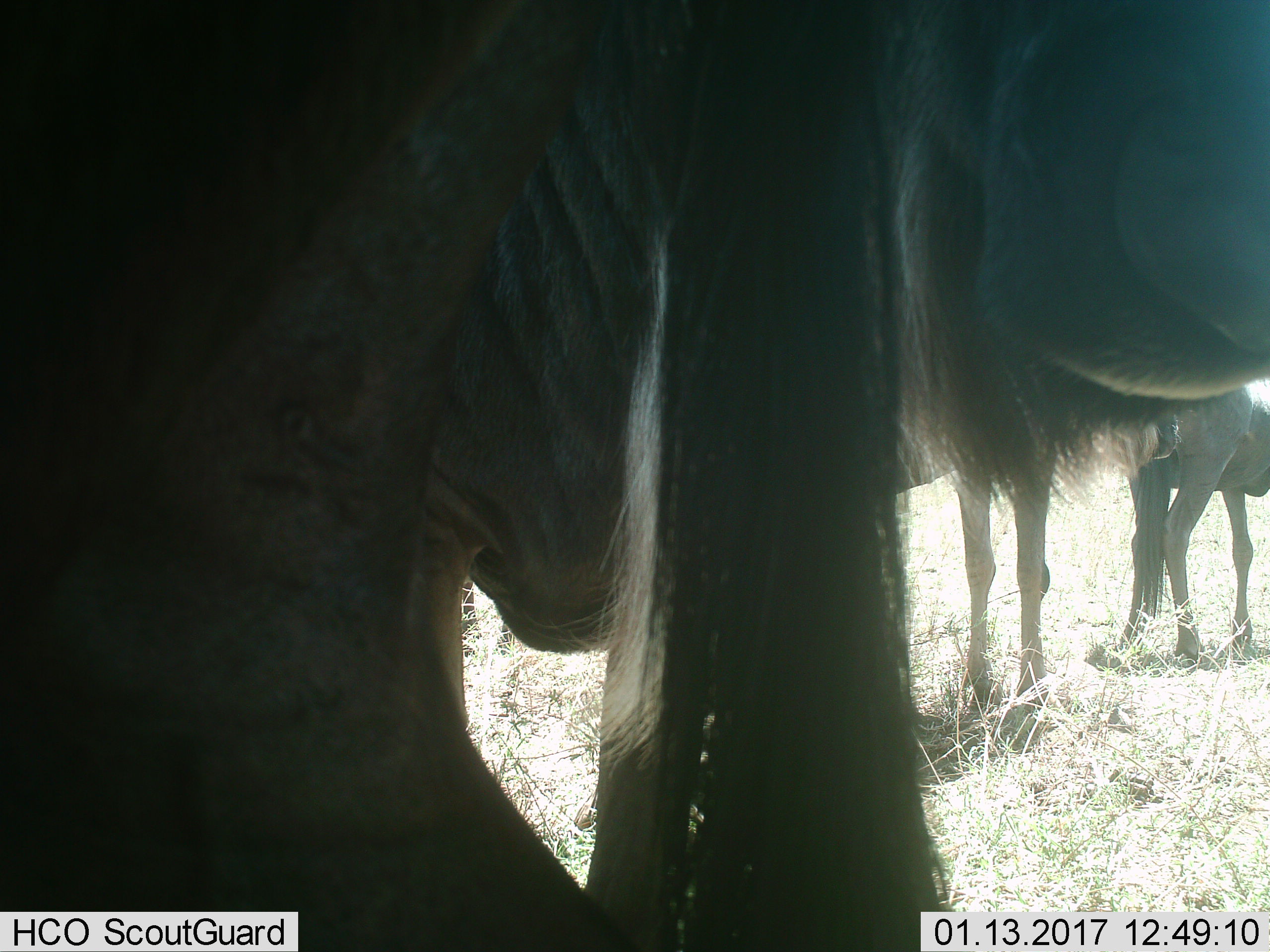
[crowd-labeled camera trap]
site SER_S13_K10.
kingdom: Animalia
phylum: Chordata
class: Mammalia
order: Artiodactyla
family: Bovidae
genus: Connochaetes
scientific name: Connochaetes taurinus taurinus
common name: blue wildebeest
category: wildebeestblue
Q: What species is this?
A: Wildebeestblue (blue wildebeest) (Connochaetes taurinus taurinus).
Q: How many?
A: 4.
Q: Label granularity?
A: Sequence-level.